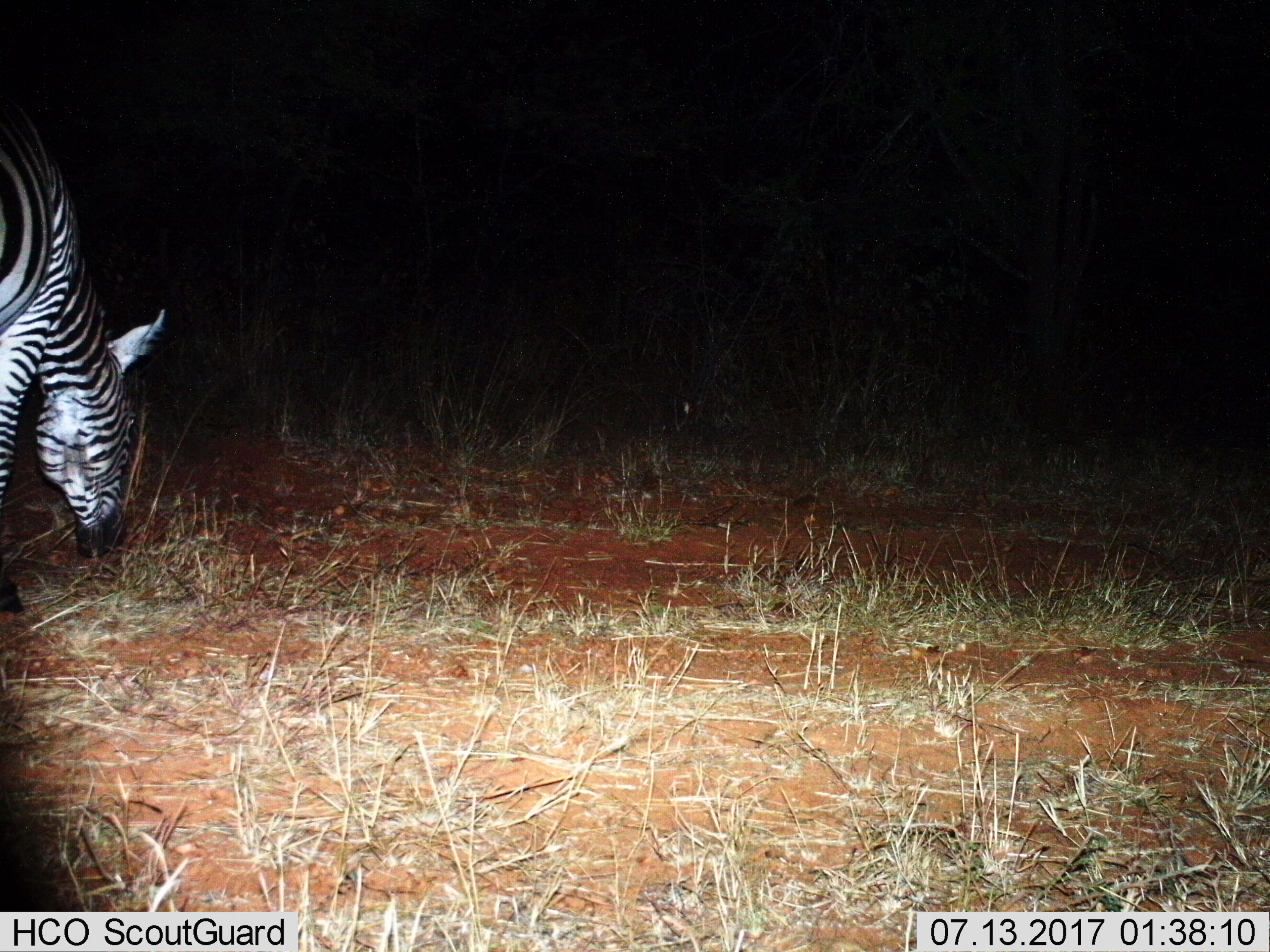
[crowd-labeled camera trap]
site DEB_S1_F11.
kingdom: Animalia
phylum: Chordata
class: Mammalia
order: Perissodactyla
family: Equidae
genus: Equus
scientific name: Equus quagga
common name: plains zebra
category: zebraplains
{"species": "zebraplains (plains zebra) (Equus quagga)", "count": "1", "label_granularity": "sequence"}